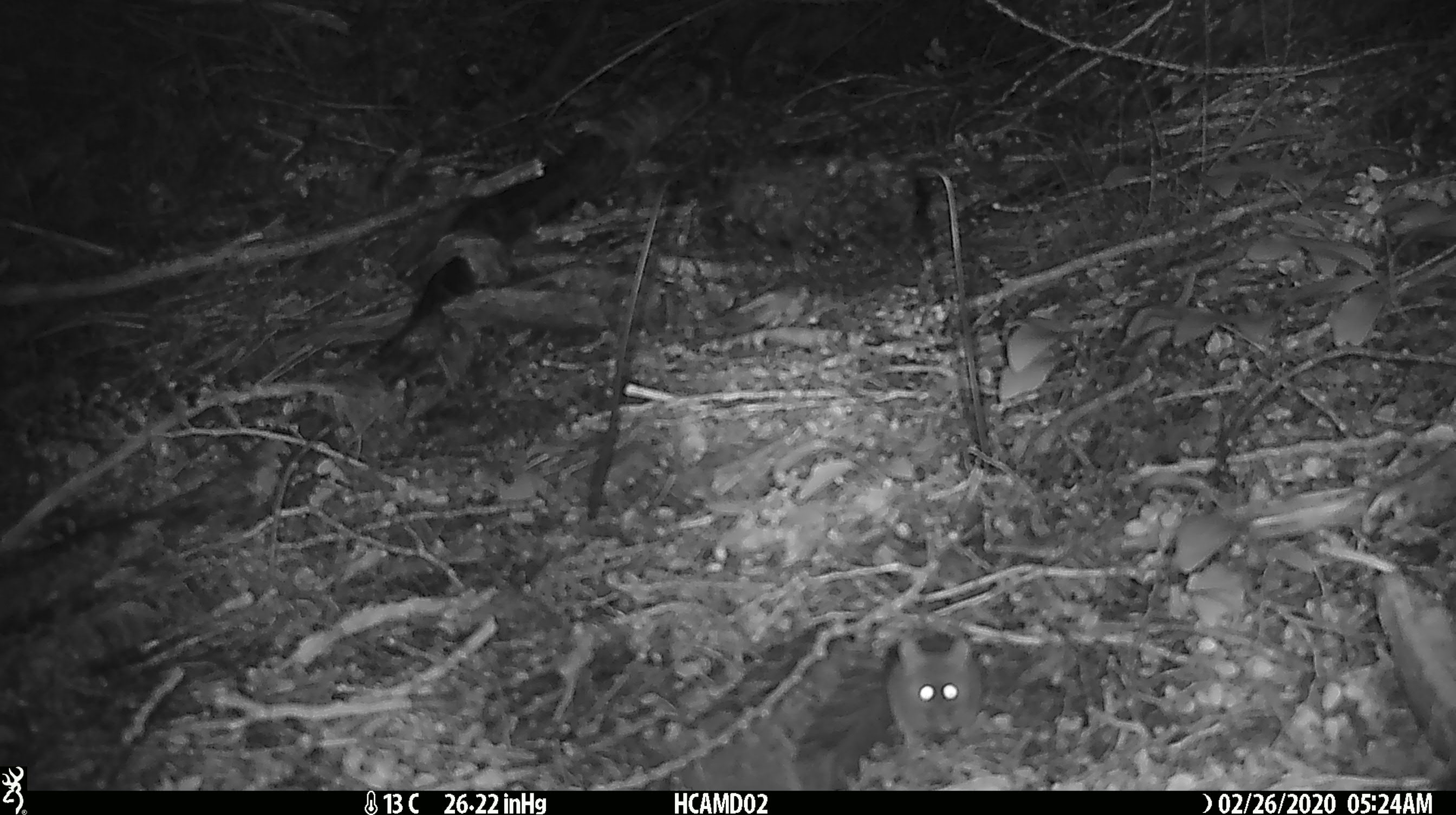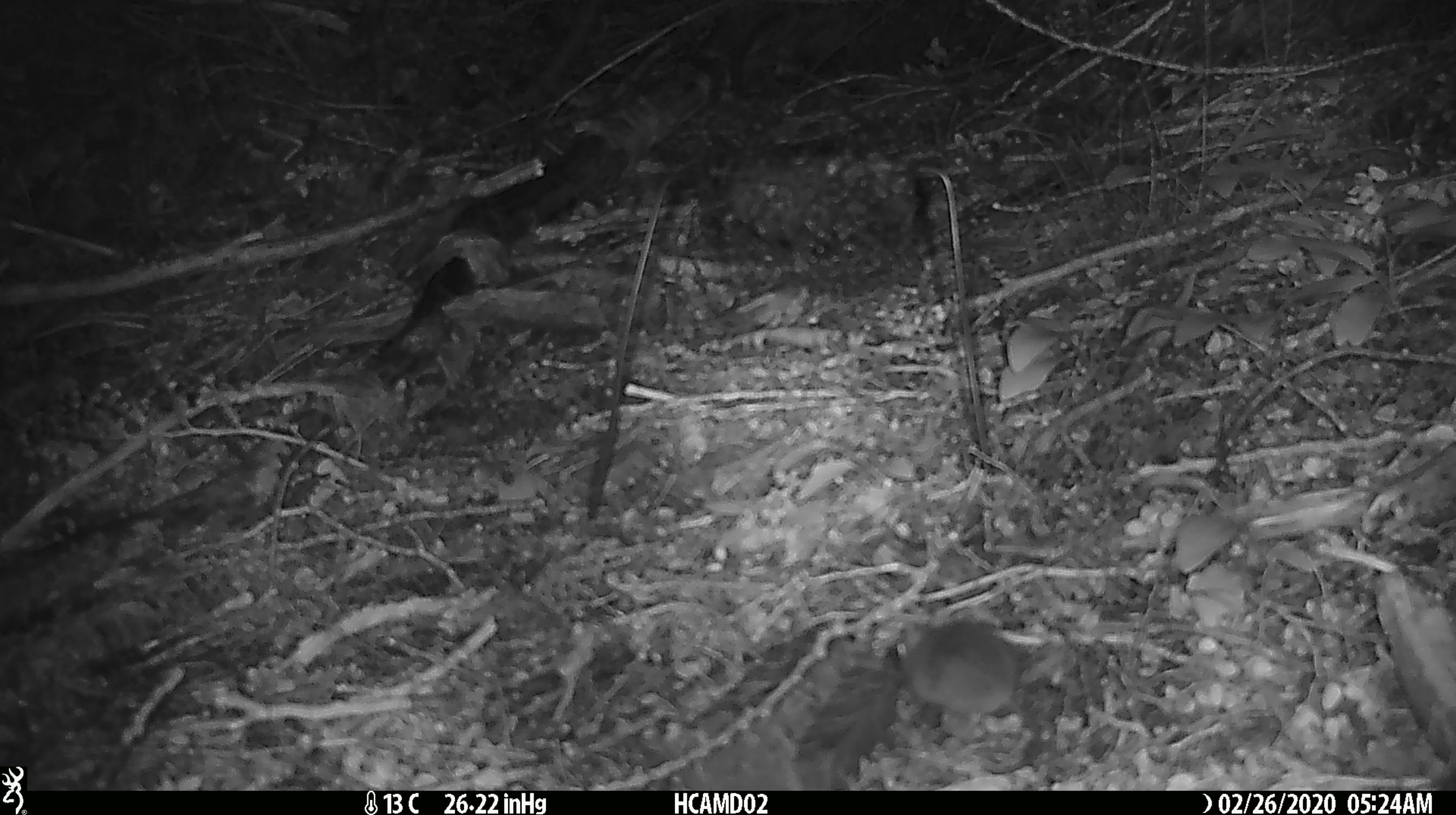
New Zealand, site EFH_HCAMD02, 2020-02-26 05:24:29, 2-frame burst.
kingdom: Animalia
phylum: Chordata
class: Mammalia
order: Rodentia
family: Muridae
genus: Mus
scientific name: Mus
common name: mouse